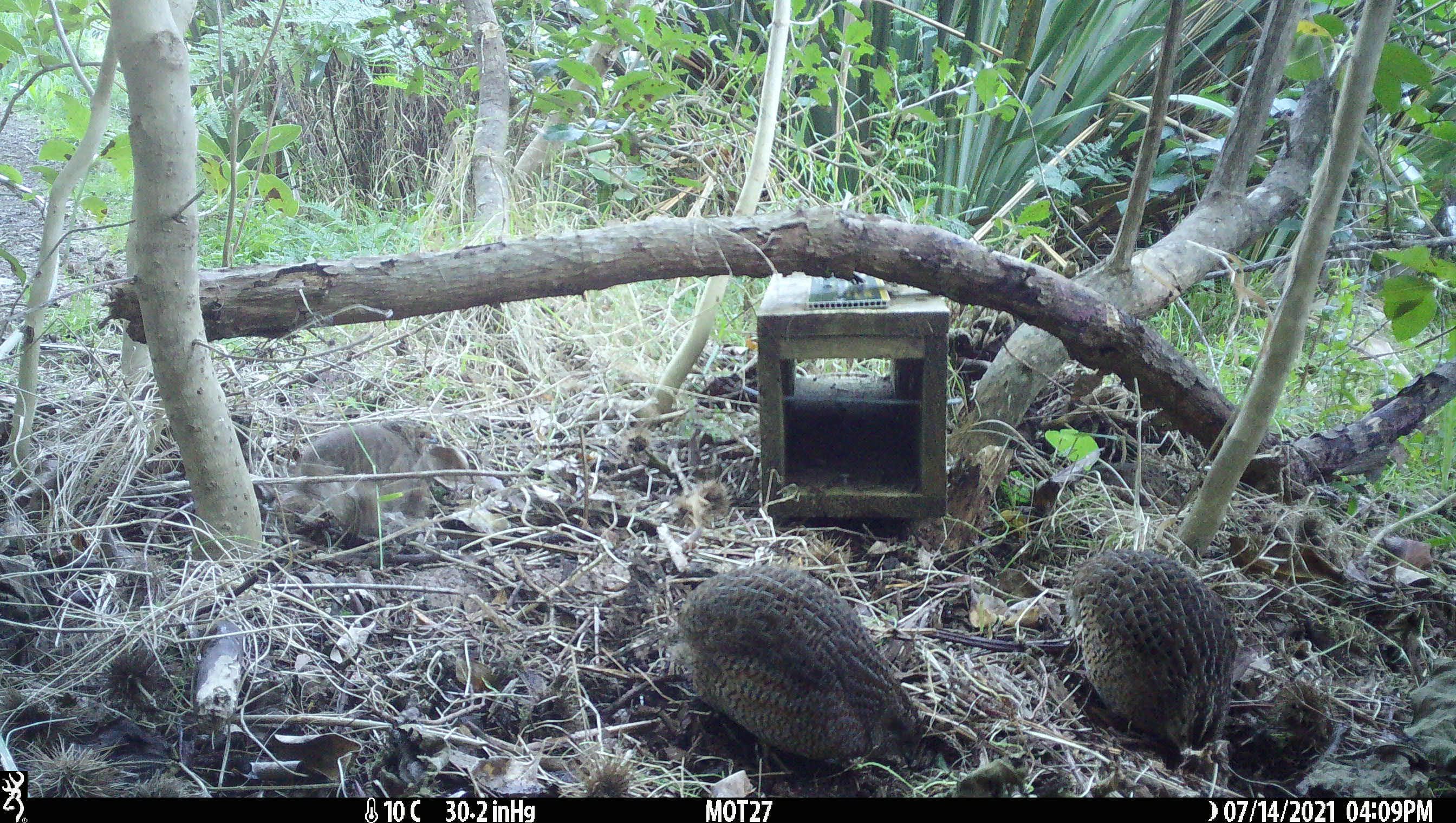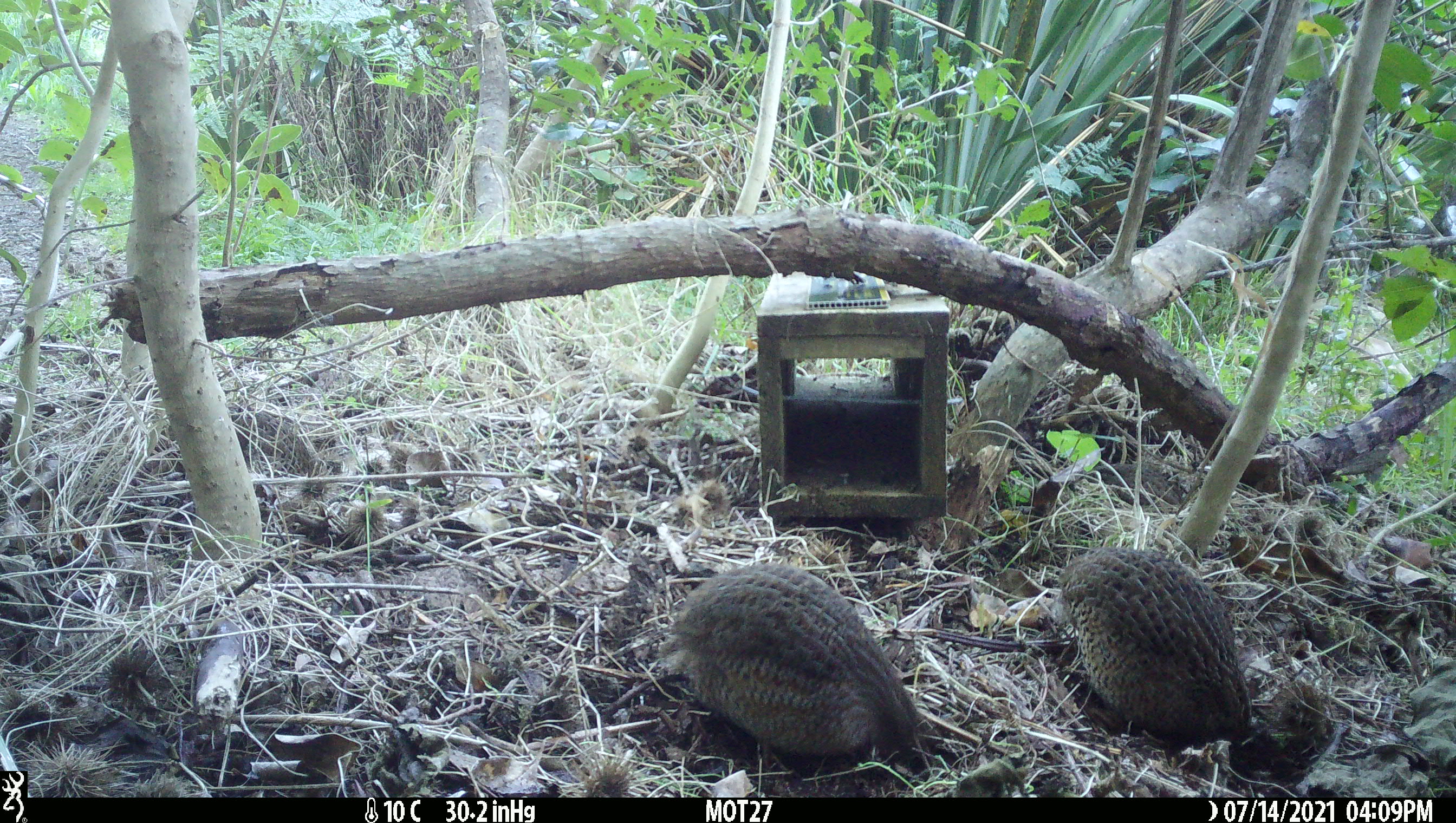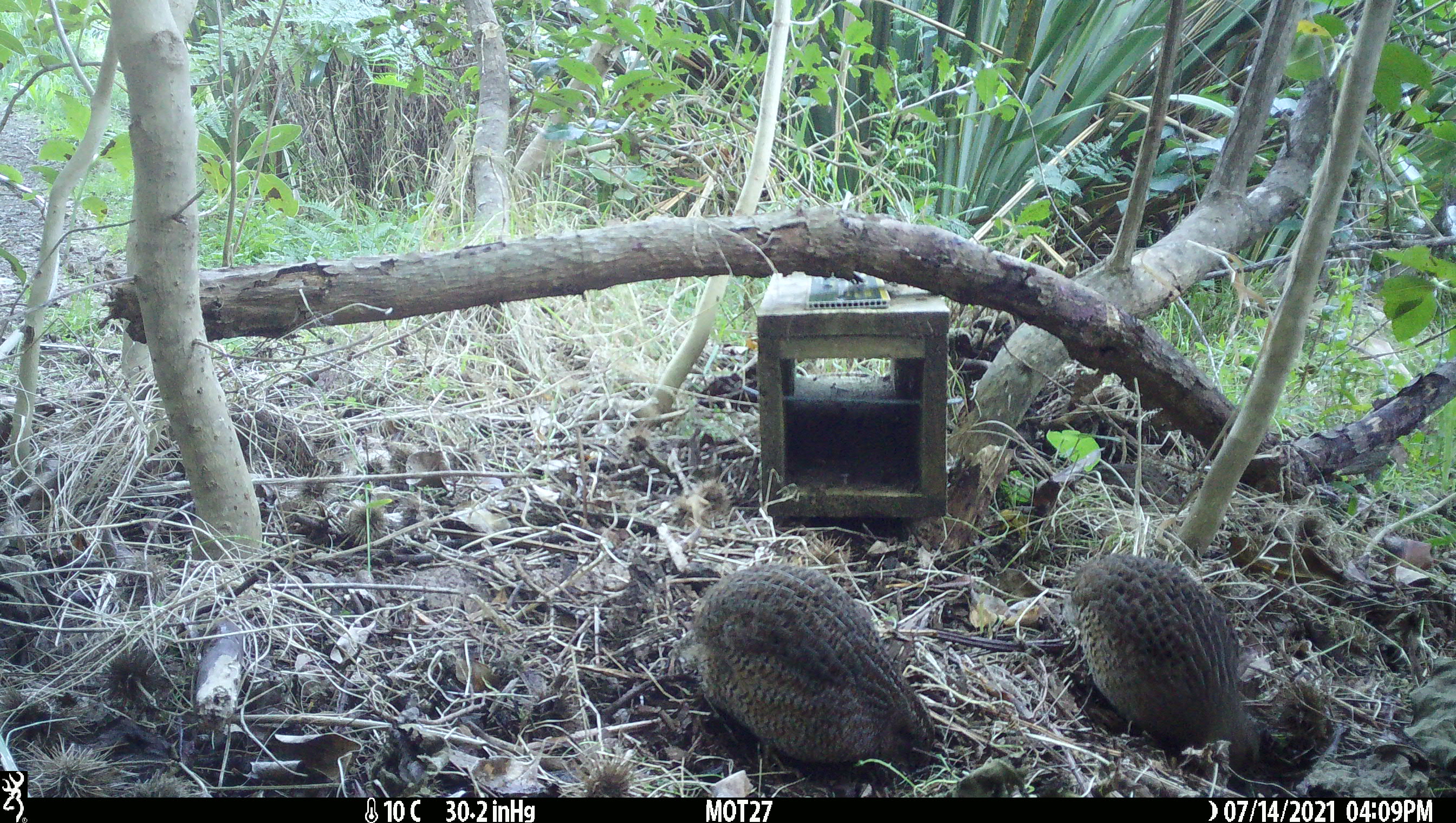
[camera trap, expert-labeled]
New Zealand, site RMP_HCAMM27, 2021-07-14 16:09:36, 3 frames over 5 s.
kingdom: Animalia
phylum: Chordata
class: Aves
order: Galliformes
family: Phasianidae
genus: Synoicus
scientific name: Synoicus ypsilophorus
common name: brown quail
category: quail brown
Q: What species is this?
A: Quail brown (brown quail) (Synoicus ypsilophorus).